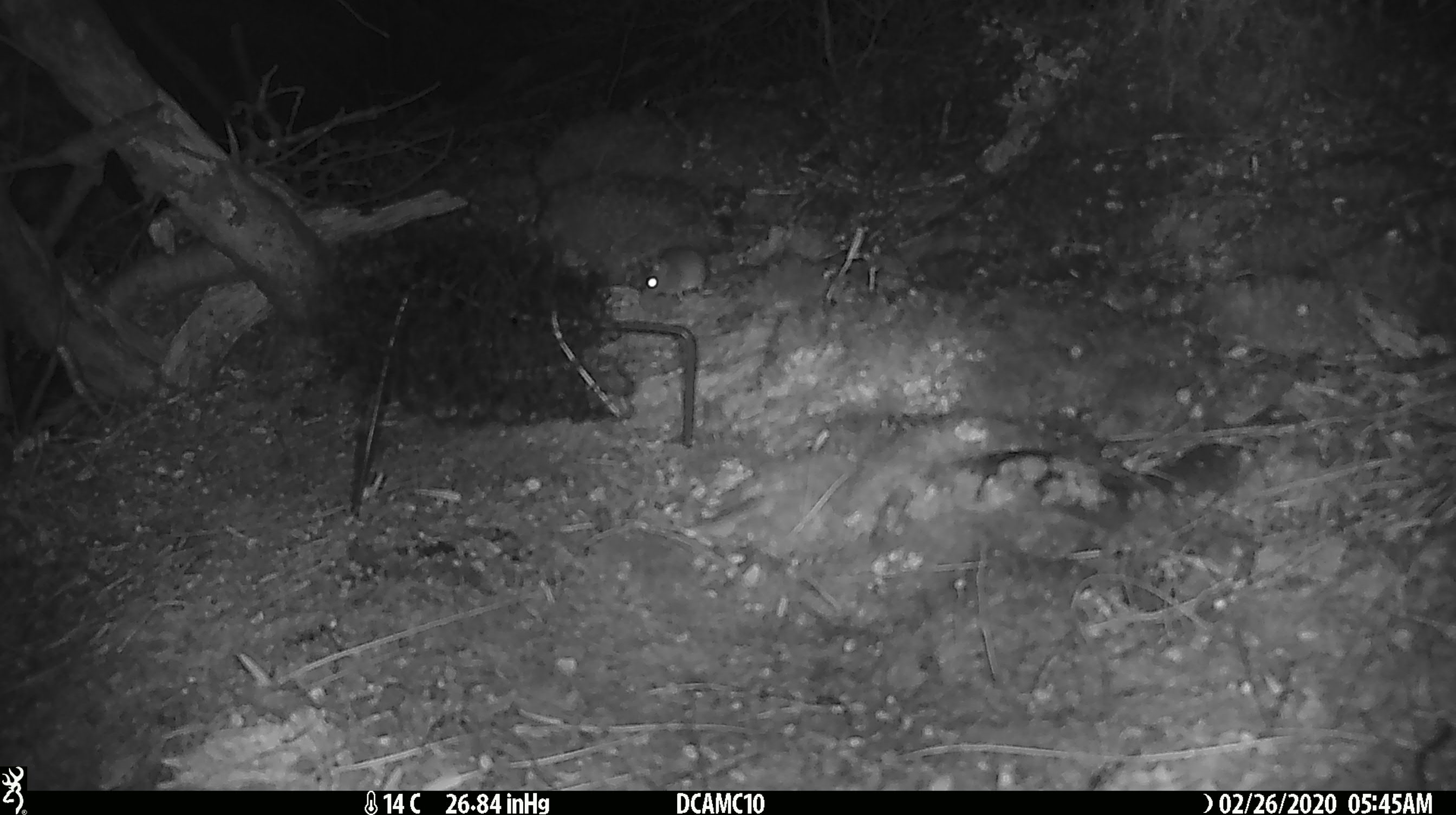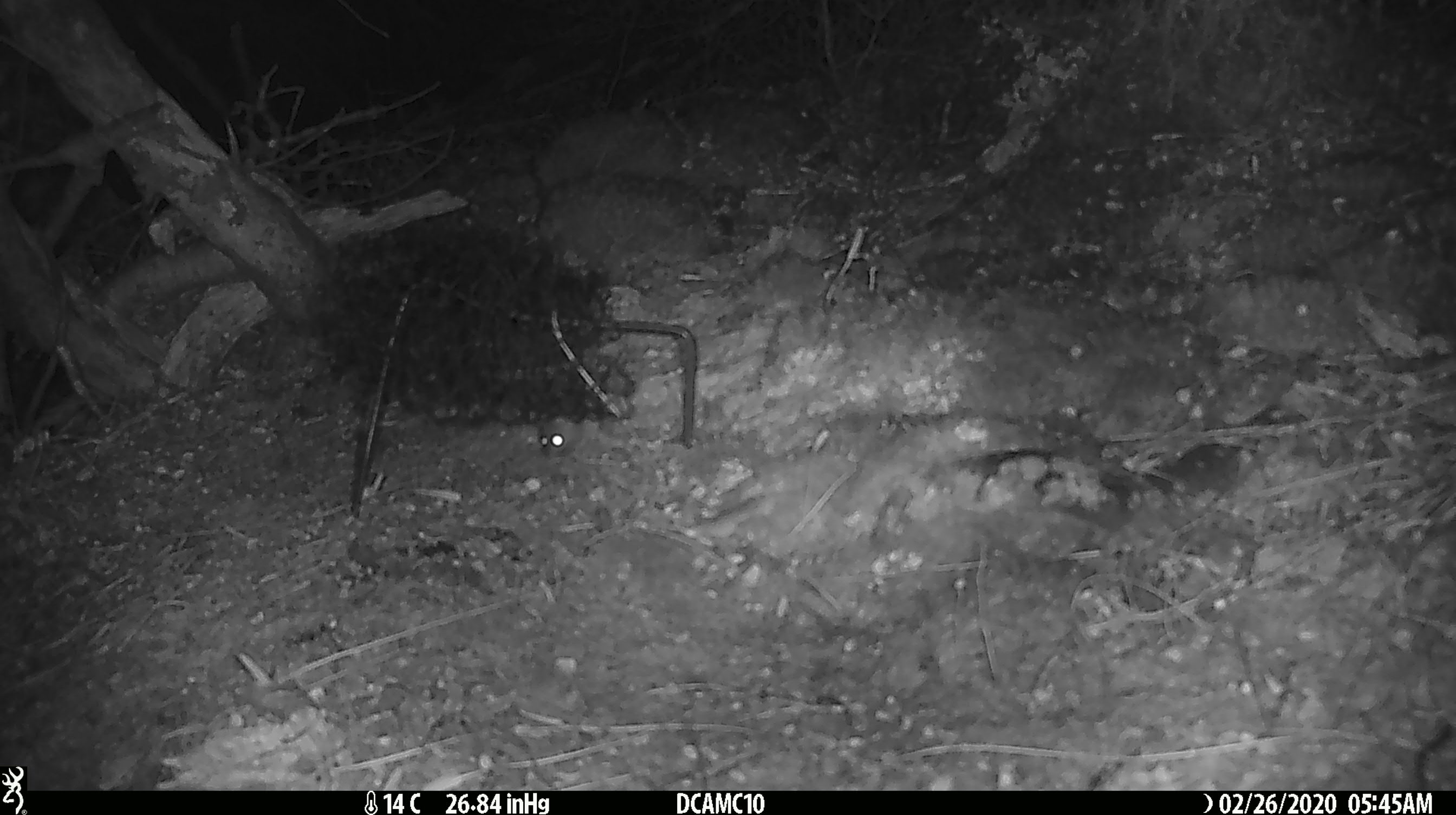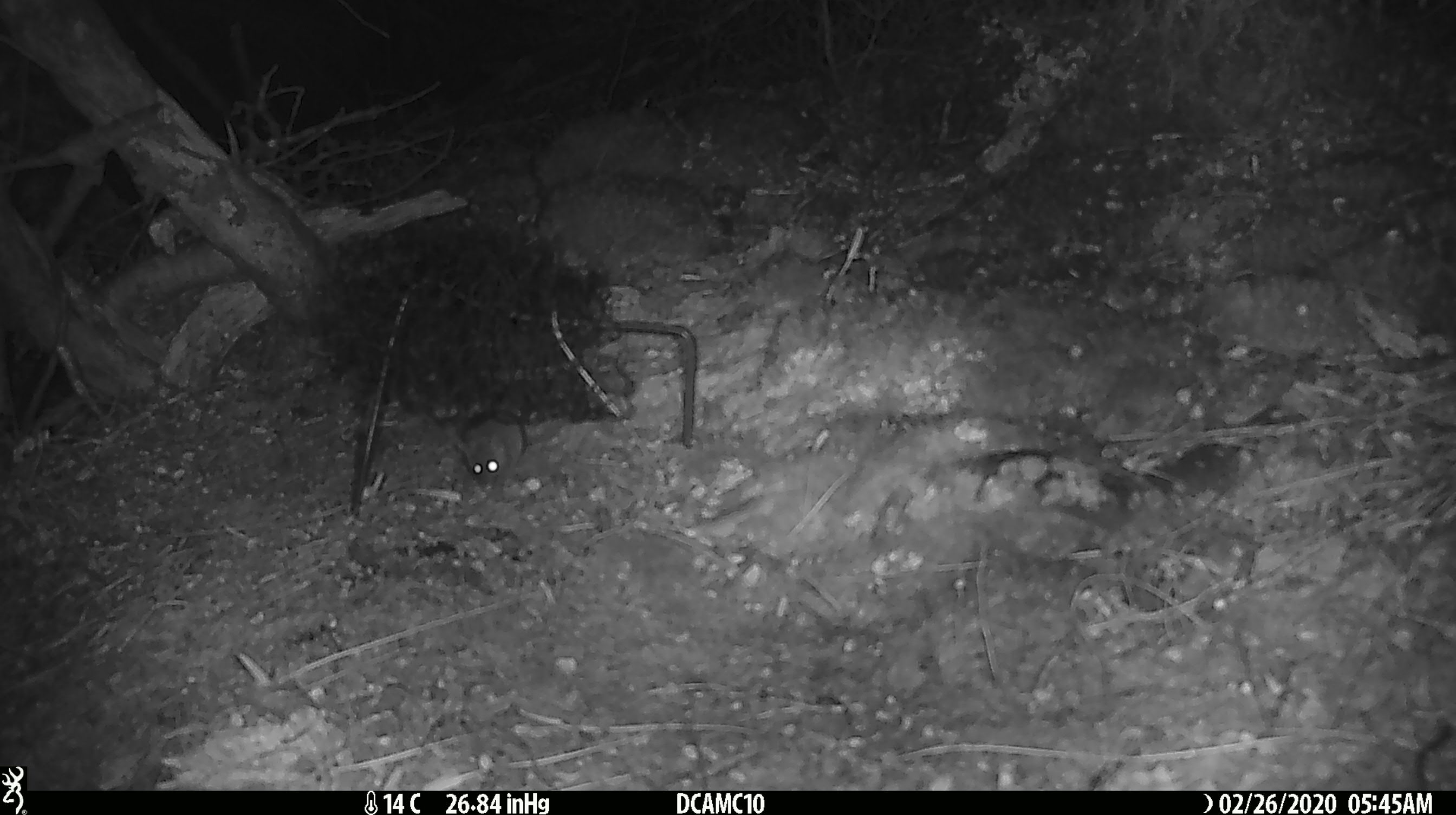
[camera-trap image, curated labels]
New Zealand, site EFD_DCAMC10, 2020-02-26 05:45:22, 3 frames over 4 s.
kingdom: Animalia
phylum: Chordata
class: Mammalia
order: Rodentia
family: Muridae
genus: Mus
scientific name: Mus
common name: mouse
Mouse (Mus).